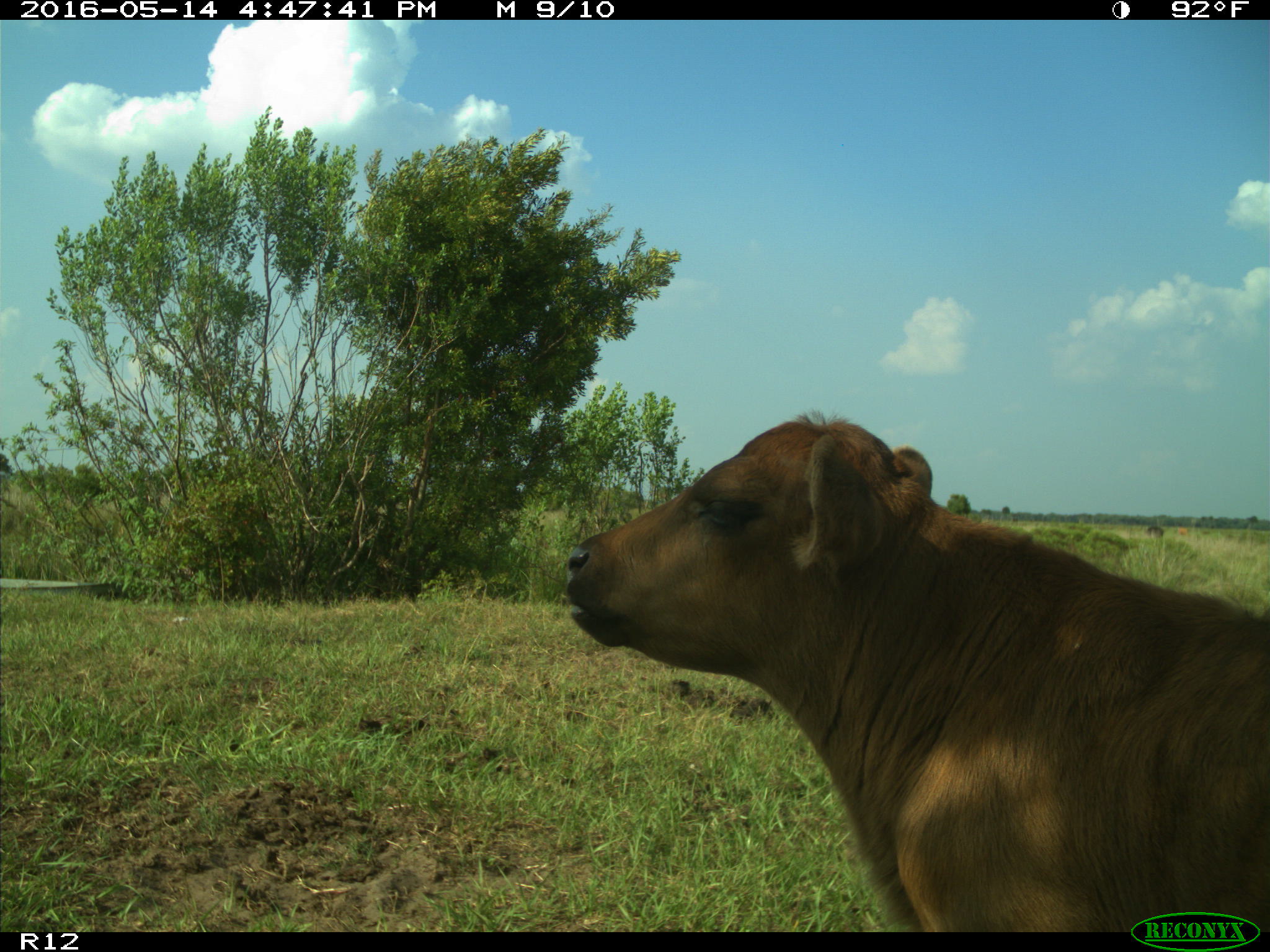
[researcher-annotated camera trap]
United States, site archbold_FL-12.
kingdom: Animalia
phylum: Chordata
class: Mammalia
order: Artiodactyla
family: Bovidae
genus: Bos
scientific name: Bos taurus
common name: domestic cow